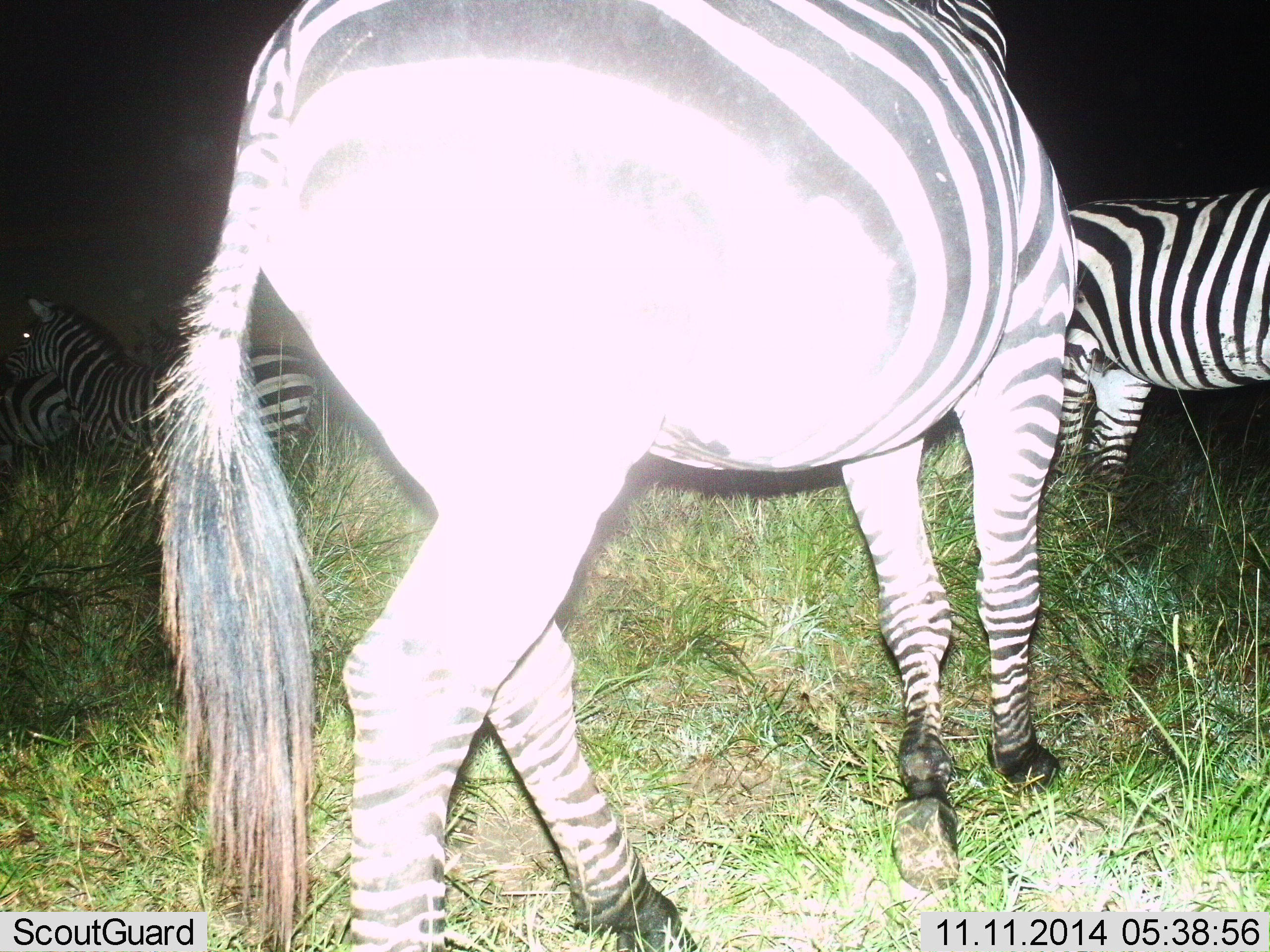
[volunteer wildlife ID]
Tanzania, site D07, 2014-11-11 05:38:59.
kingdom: Animalia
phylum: Chordata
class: Mammalia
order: Perissodactyla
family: Equidae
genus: Equus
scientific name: Equus quagga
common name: plains zebra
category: zebra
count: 4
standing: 60%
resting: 20%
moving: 40%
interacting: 0%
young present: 0%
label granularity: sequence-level